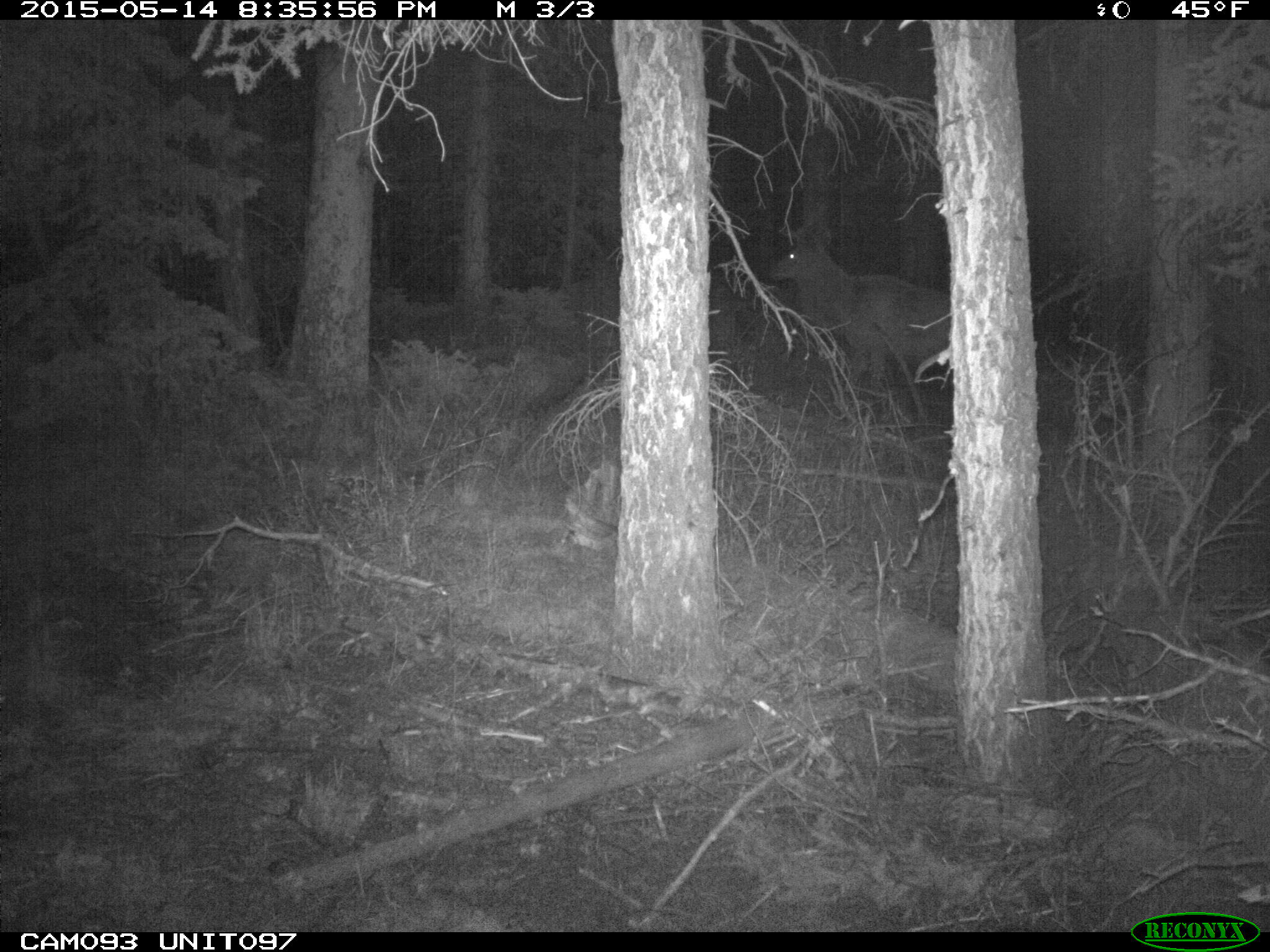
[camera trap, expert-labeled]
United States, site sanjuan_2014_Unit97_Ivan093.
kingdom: Animalia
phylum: Chordata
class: Mammalia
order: Artiodactyla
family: Cervidae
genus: Cervus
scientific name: Cervus elaphus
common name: red deer